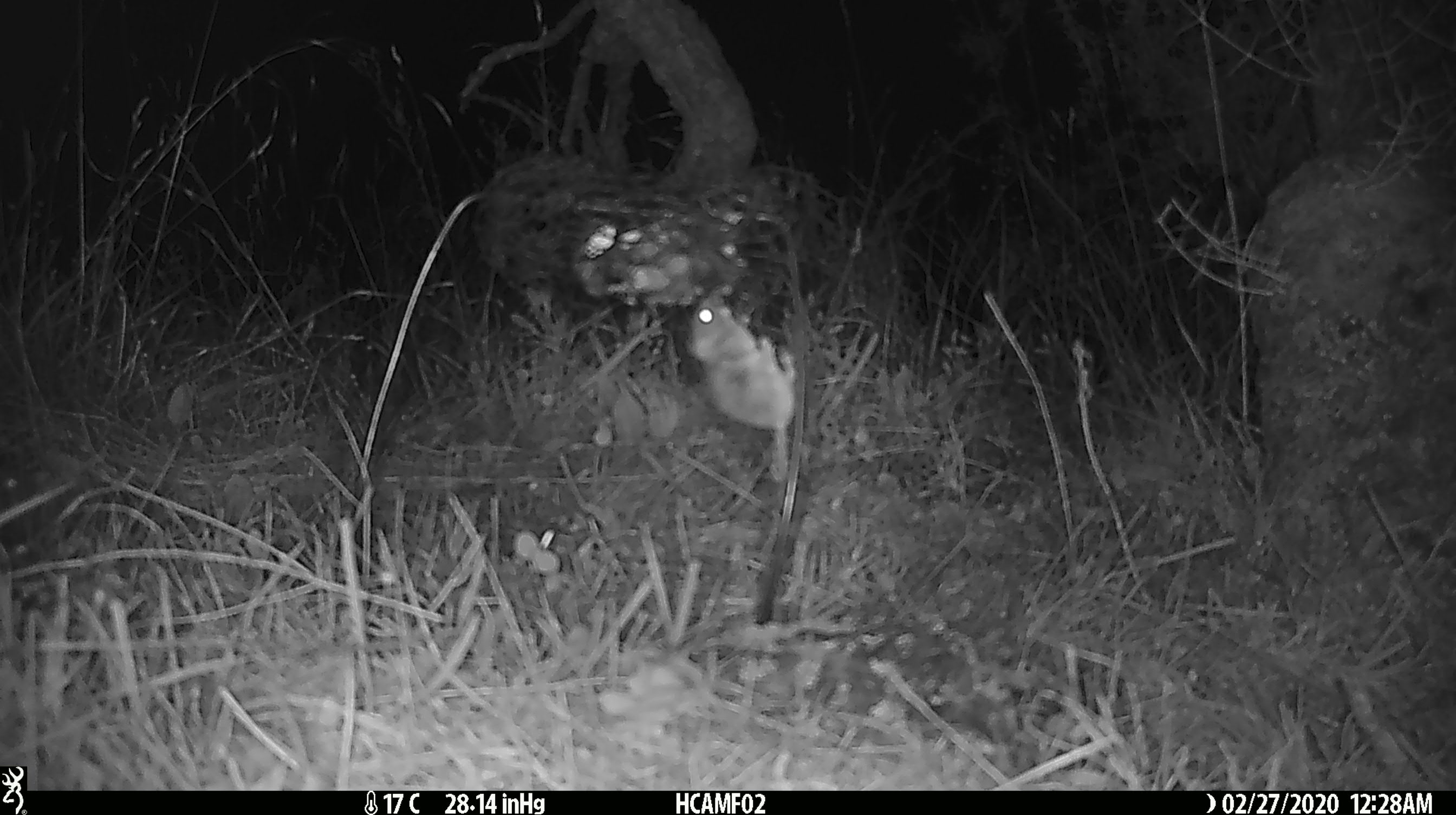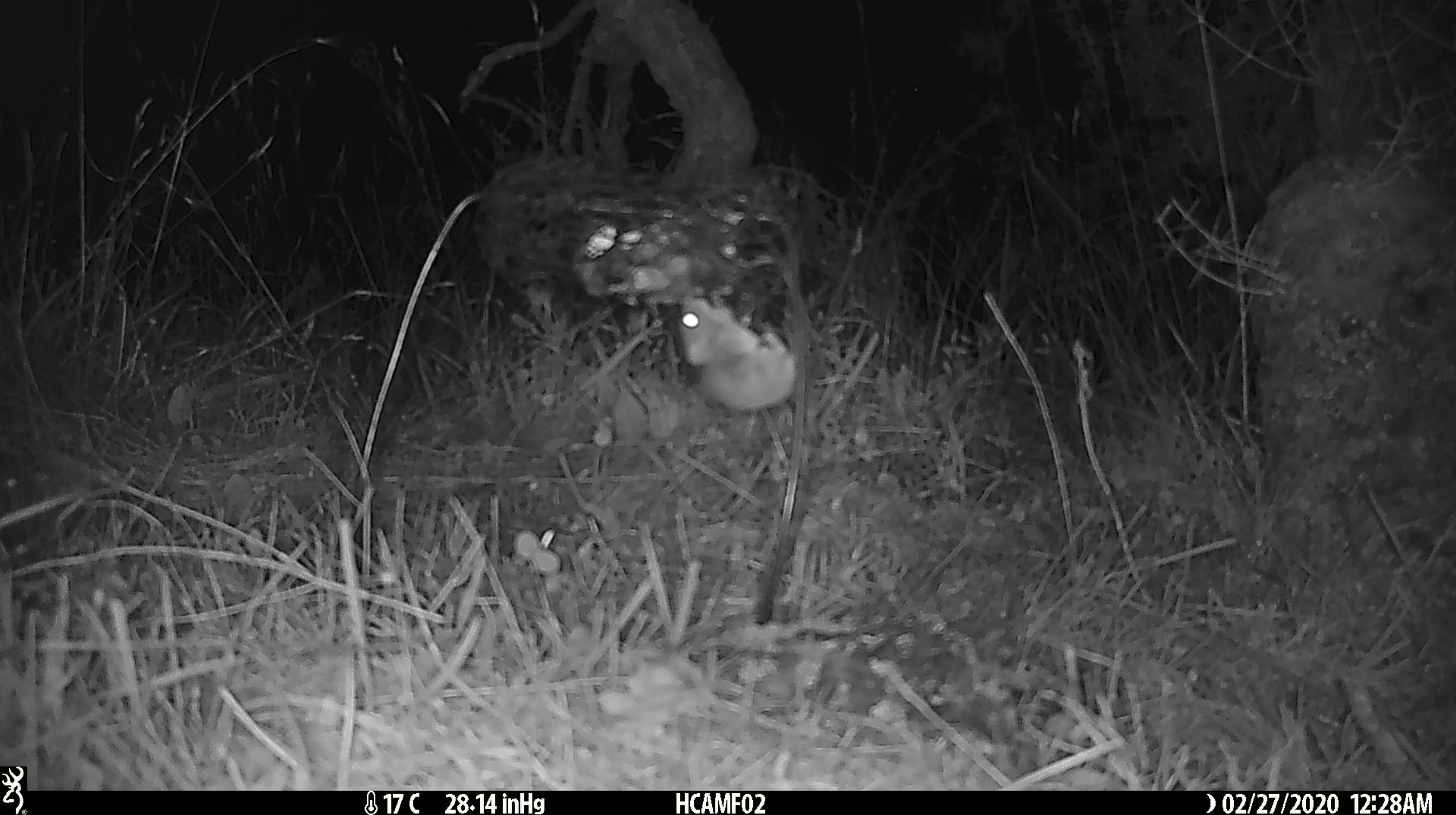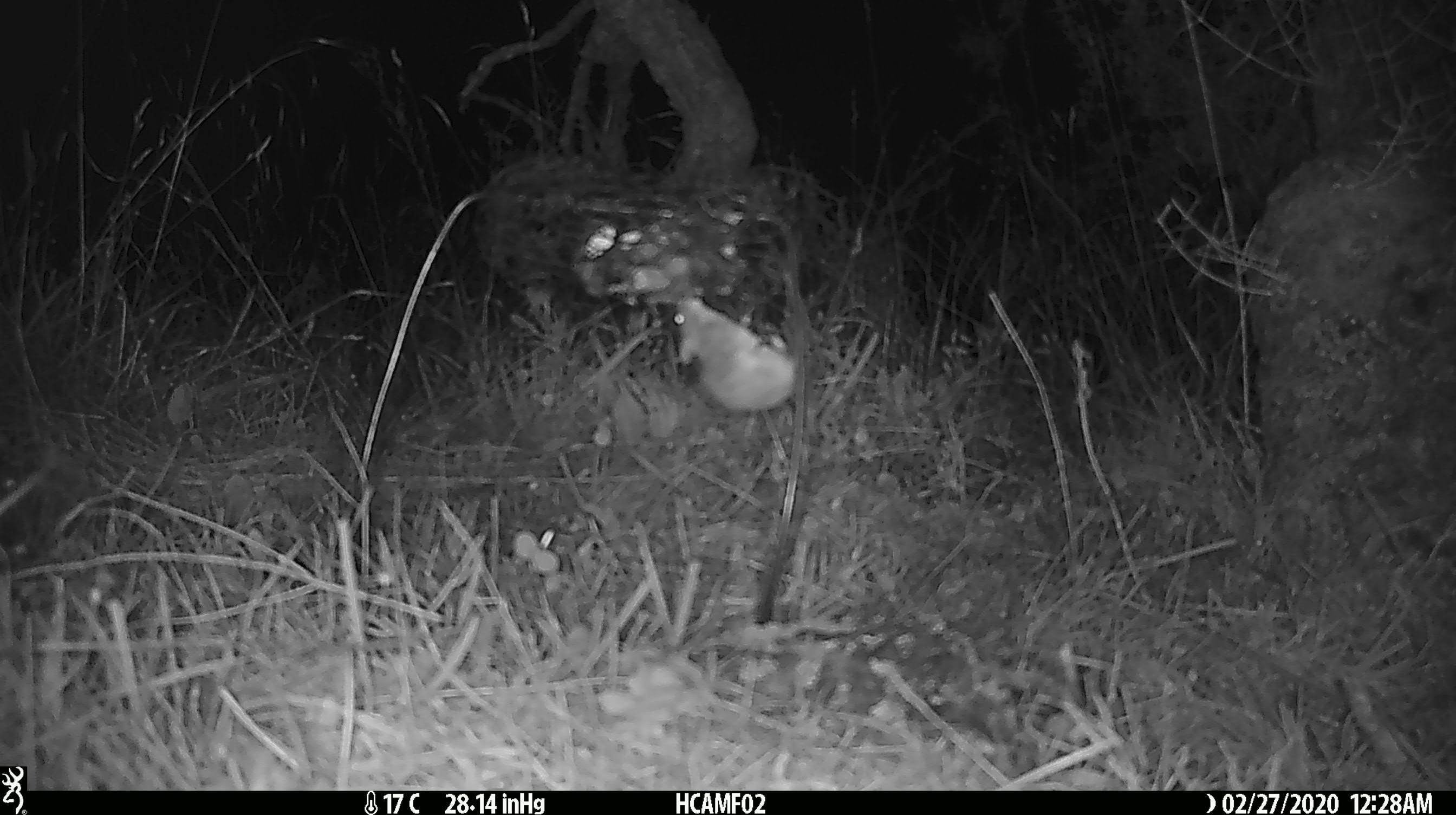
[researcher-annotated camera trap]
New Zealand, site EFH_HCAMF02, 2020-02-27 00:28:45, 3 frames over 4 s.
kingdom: Animalia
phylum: Chordata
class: Mammalia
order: Rodentia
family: Muridae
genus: Mus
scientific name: Mus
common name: mouse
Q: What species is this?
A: Mouse (Mus).